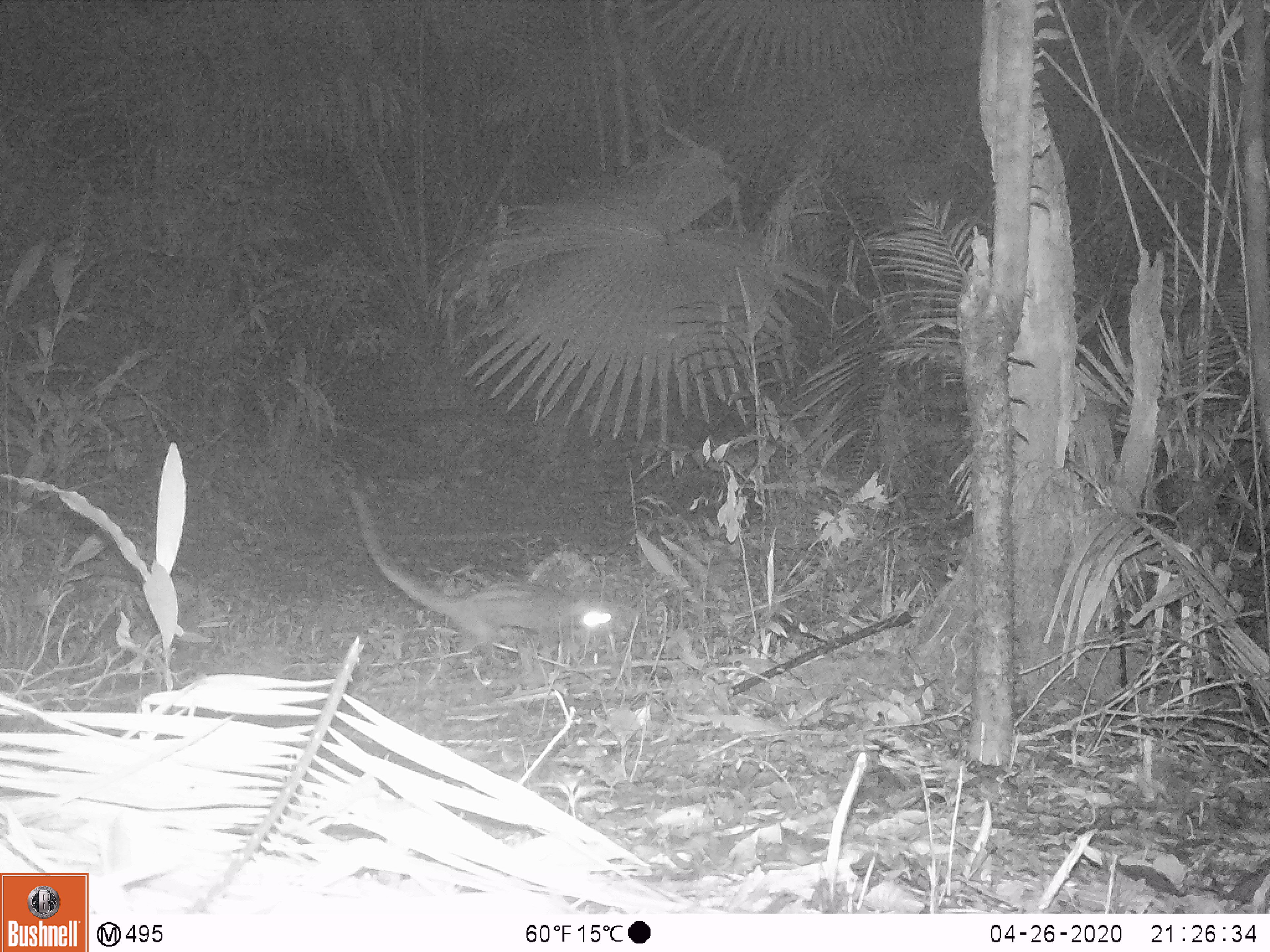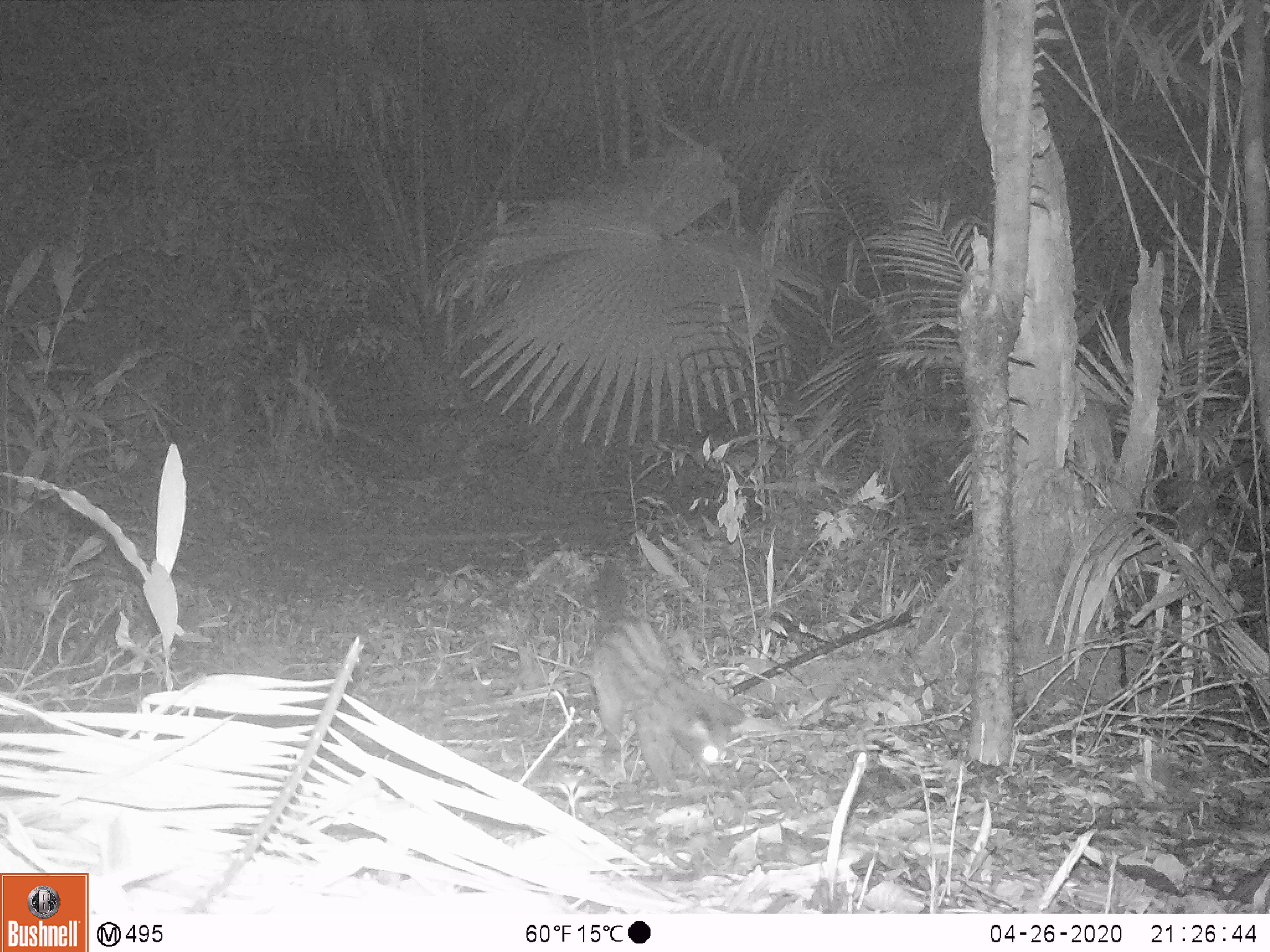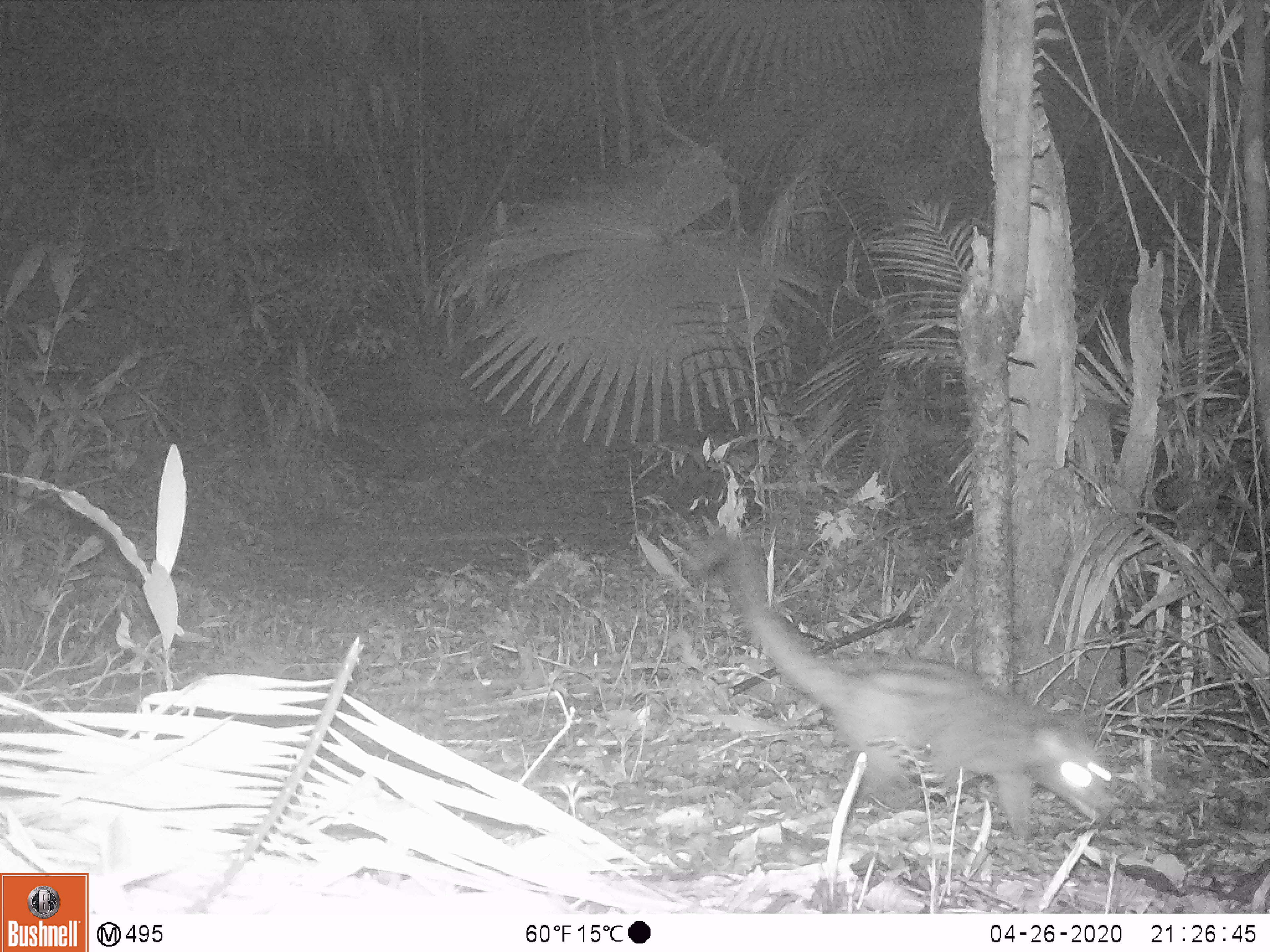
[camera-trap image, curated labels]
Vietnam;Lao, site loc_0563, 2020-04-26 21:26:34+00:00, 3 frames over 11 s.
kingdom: Animalia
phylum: Chordata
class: Mammalia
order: Carnivora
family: Viverridae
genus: Paradoxurus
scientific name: Paradoxurus hermaphroditus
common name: common palm civet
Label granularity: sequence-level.